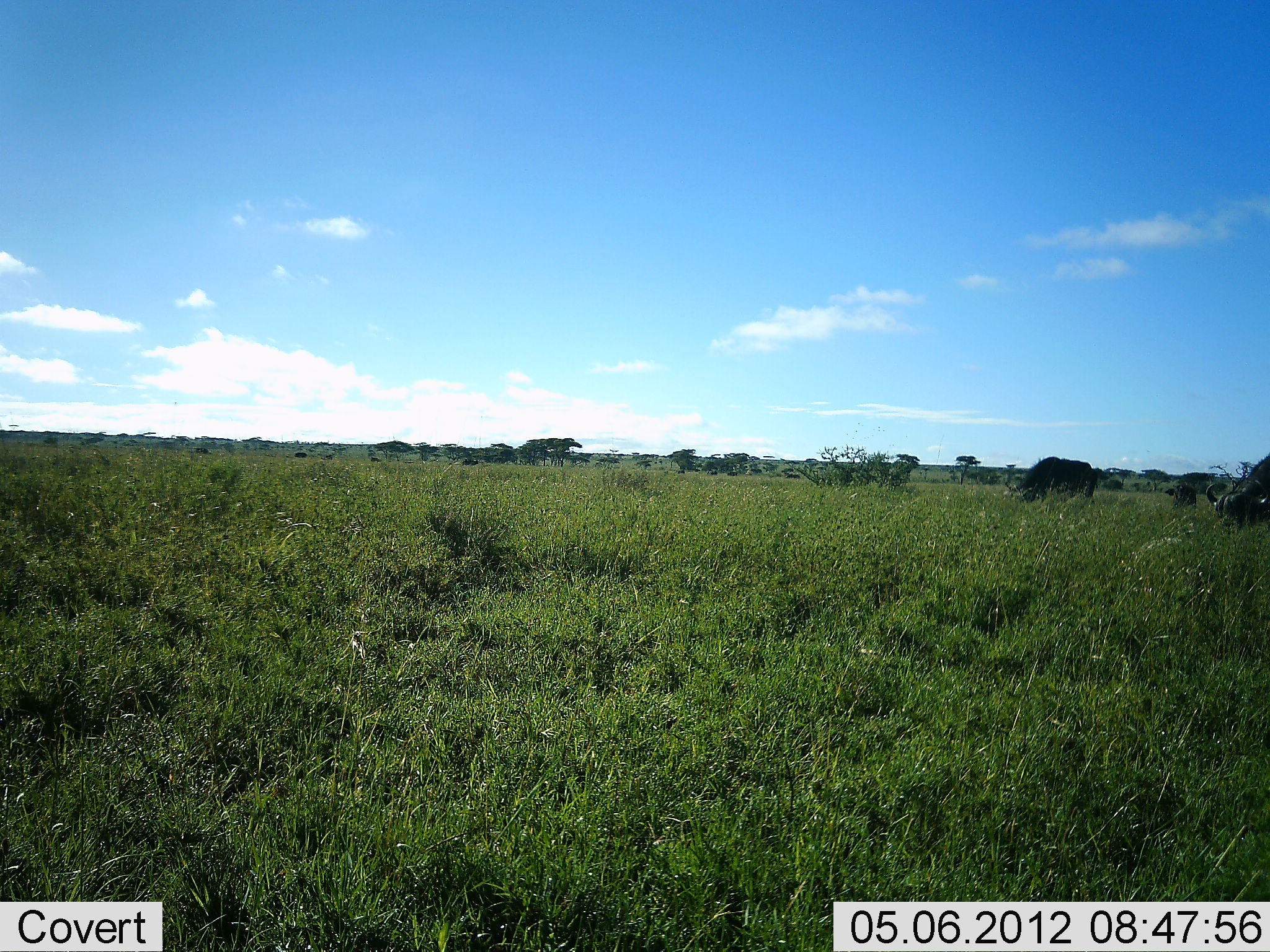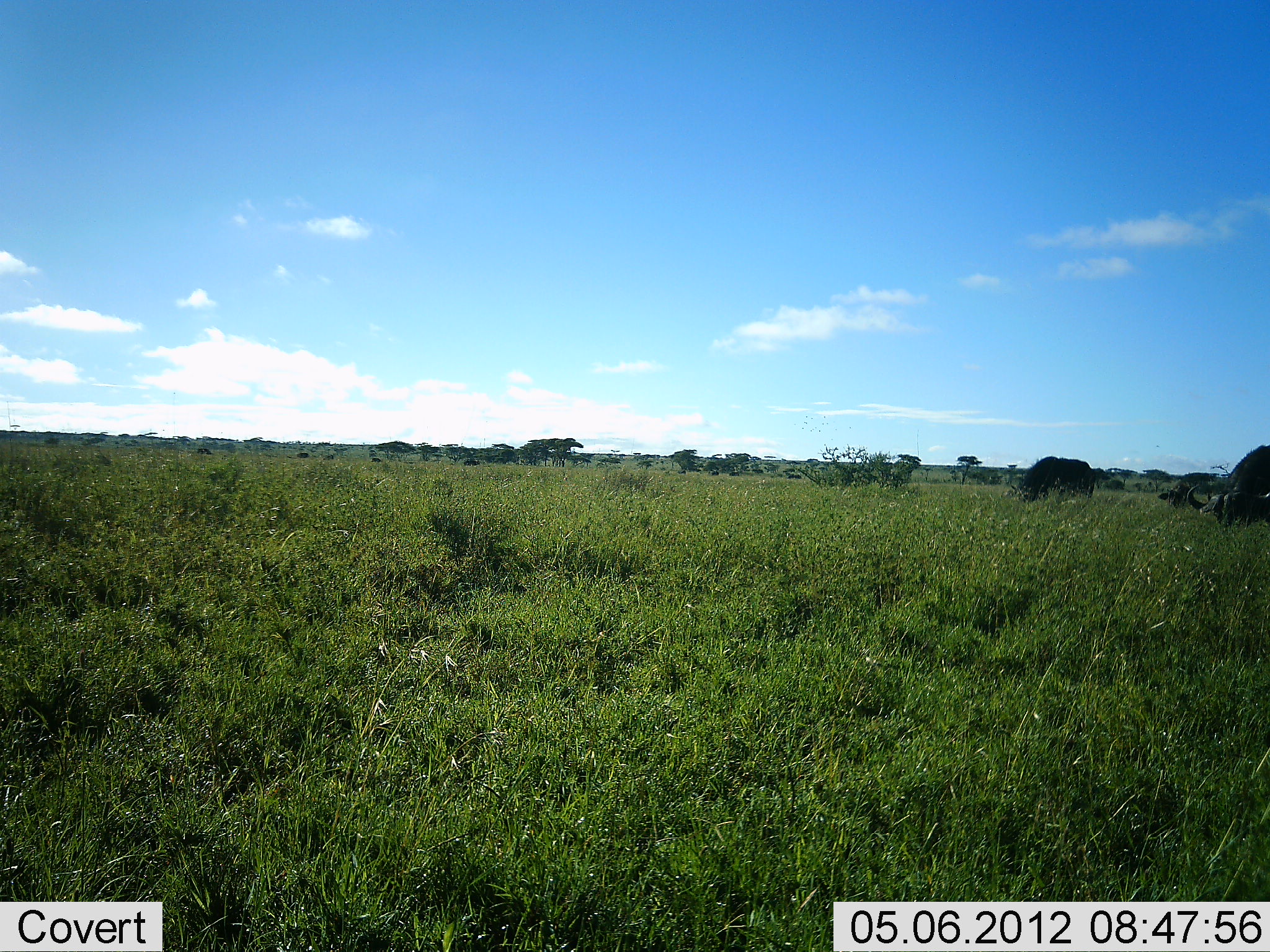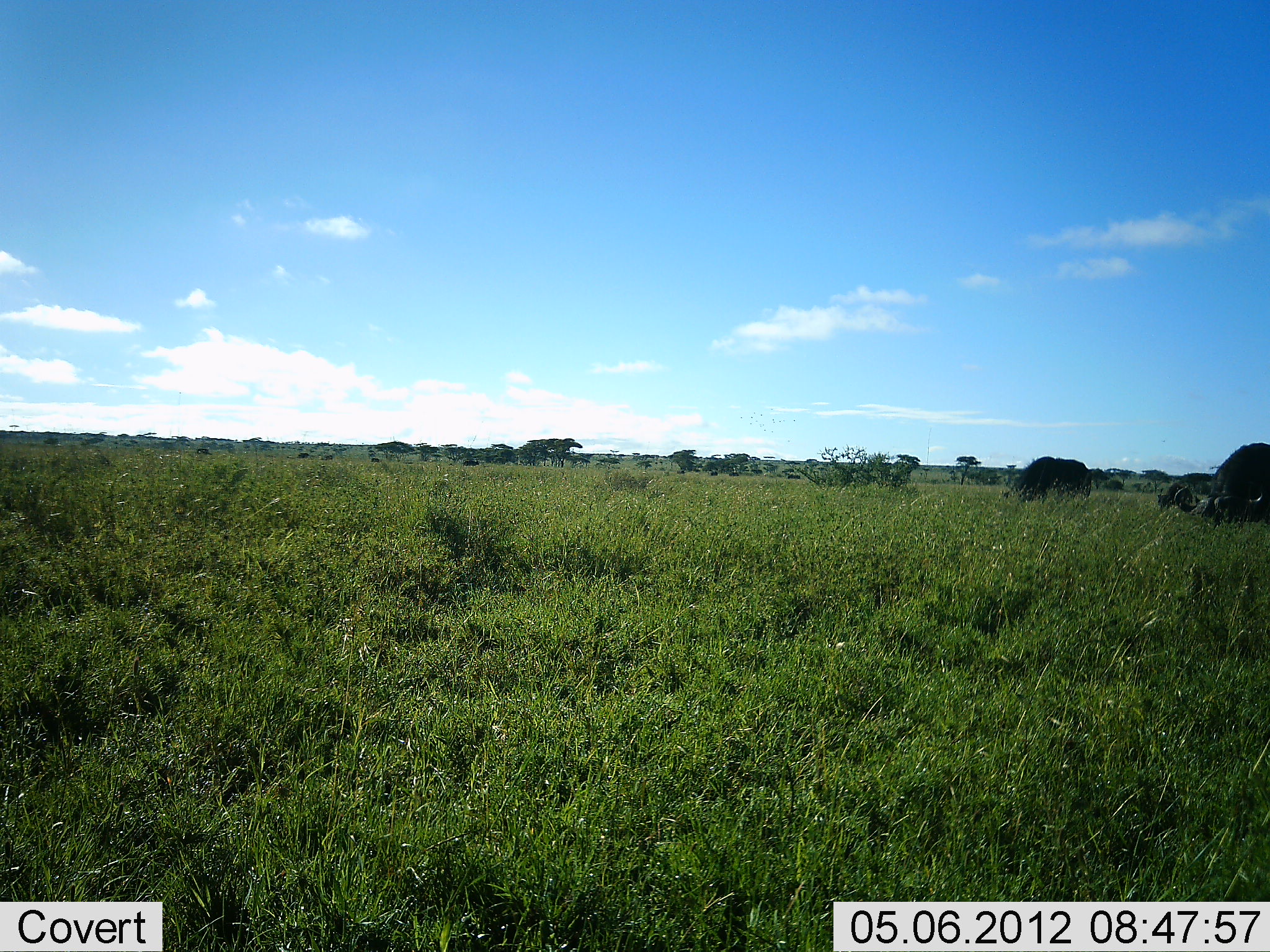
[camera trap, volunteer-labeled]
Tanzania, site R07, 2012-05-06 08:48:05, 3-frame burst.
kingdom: Animalia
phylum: Chordata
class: Mammalia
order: Artiodactyla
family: Bovidae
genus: Syncerus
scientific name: Syncerus caffer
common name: cape buffalo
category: buffalo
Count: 3.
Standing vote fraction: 50%.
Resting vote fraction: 0%.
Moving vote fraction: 20%.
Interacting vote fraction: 0%.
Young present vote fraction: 10%.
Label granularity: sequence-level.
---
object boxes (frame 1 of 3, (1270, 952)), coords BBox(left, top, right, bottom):
animal: BBox(1206, 451, 1270, 532); BBox(1016, 455, 1098, 505); BBox(1165, 483, 1197, 510)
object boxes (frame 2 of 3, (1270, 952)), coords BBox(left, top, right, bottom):
animal: BBox(1186, 444, 1270, 527); BBox(1012, 456, 1098, 503); BBox(1158, 483, 1197, 510)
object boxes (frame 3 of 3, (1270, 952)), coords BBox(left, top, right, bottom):
animal: BBox(1186, 441, 1270, 527); BBox(1003, 456, 1093, 503); BBox(1158, 483, 1194, 510)